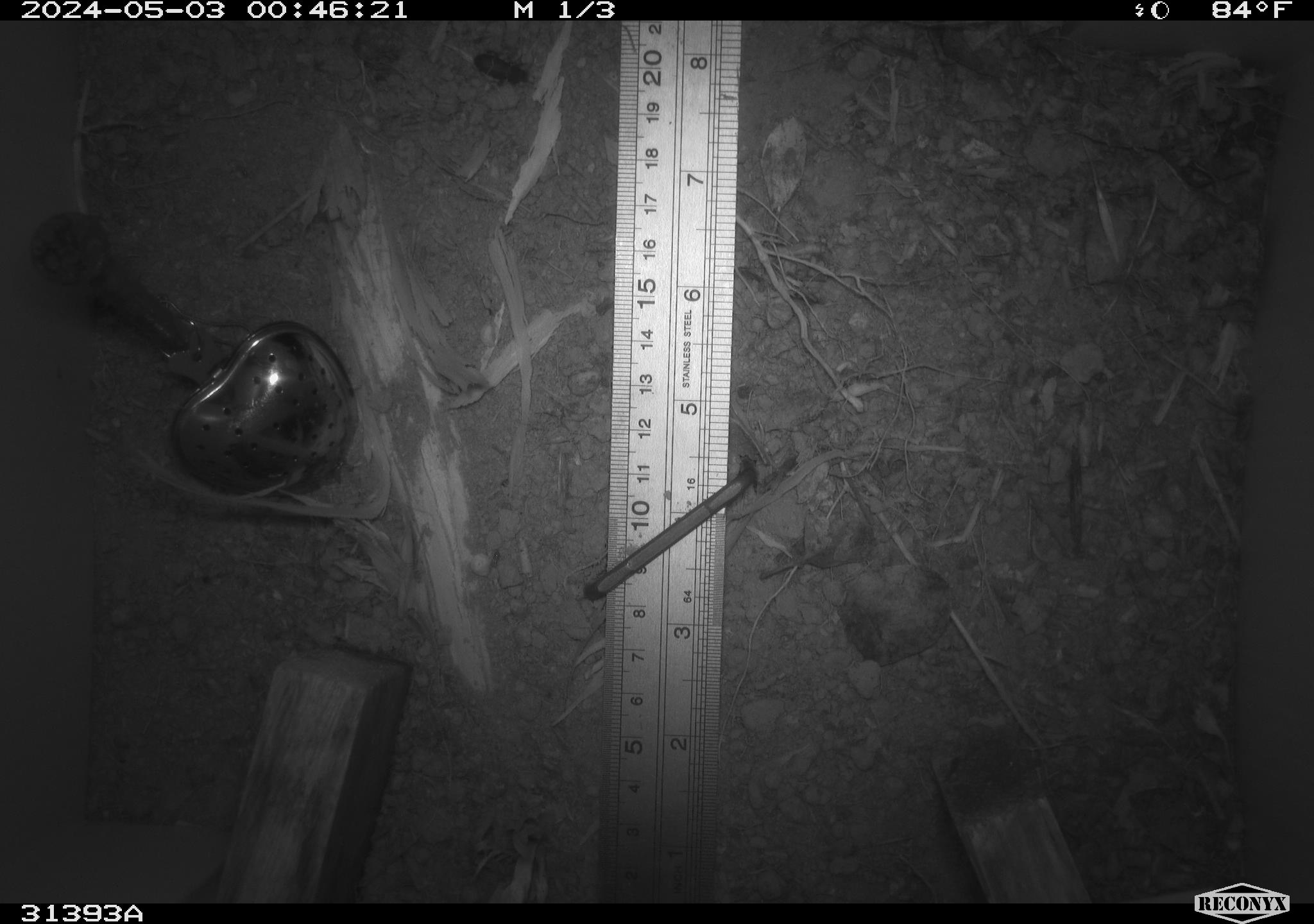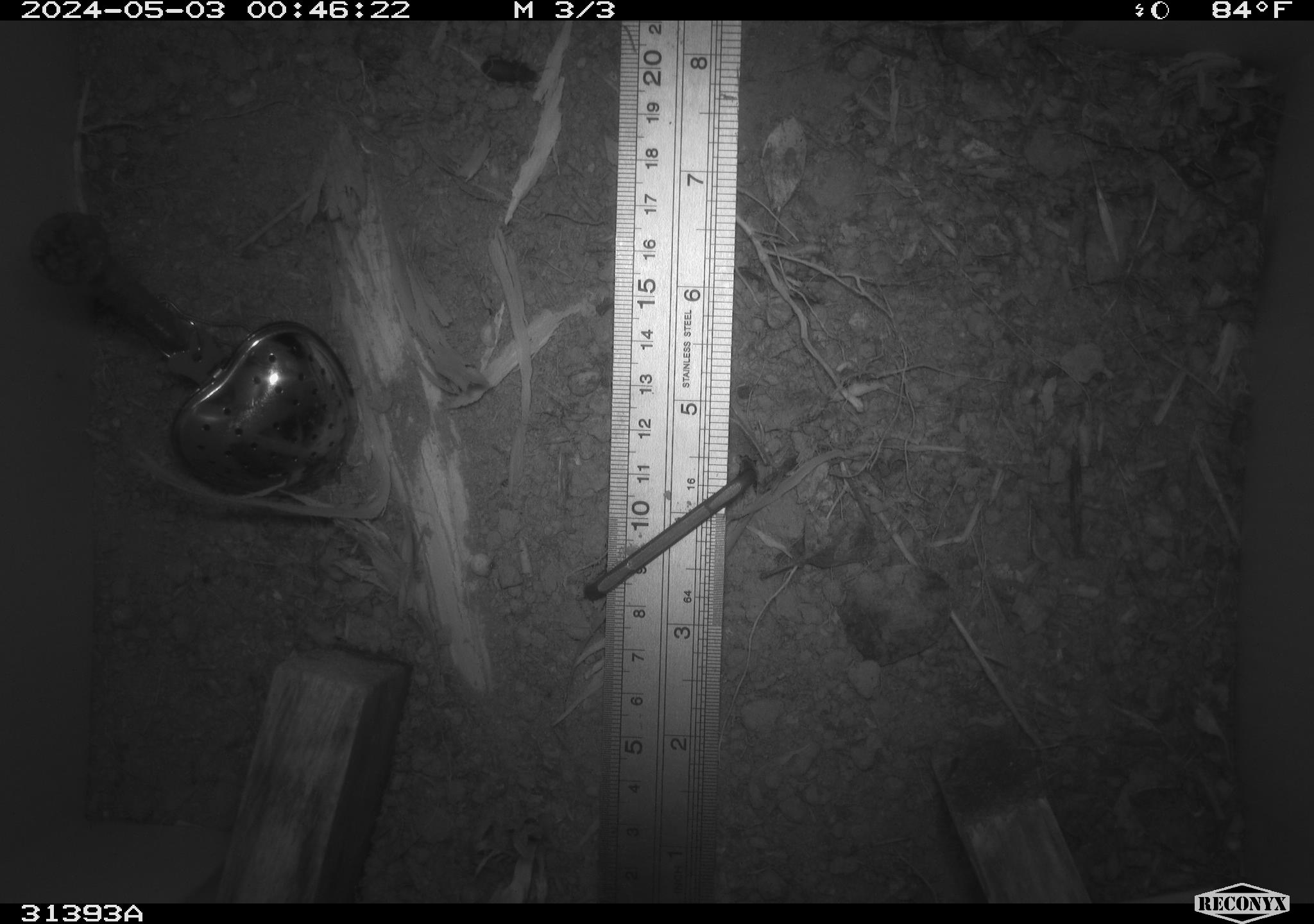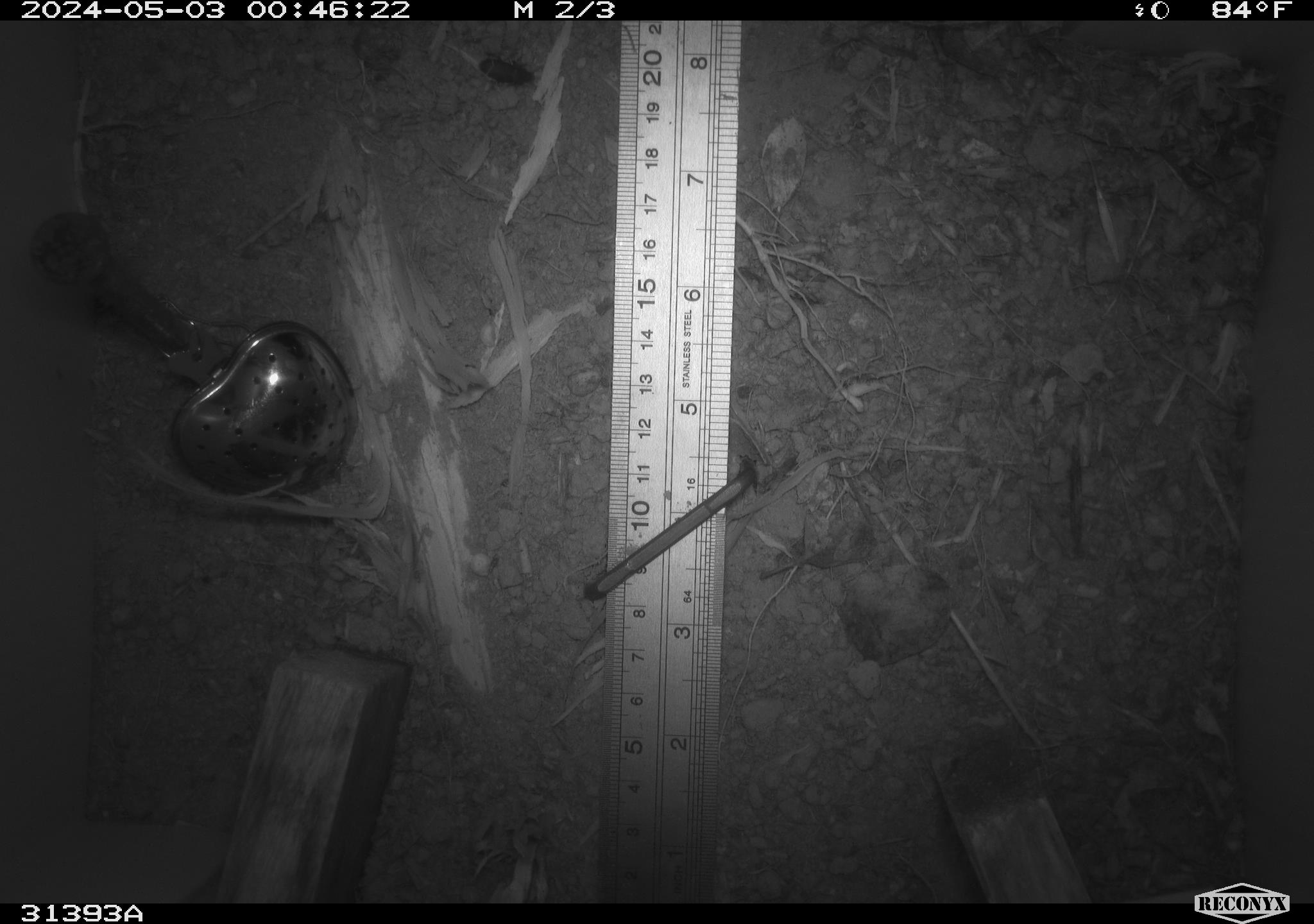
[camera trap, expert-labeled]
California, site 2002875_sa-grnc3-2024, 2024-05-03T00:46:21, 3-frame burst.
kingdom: Animalia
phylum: Arthropoda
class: Insecta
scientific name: Insecta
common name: insect